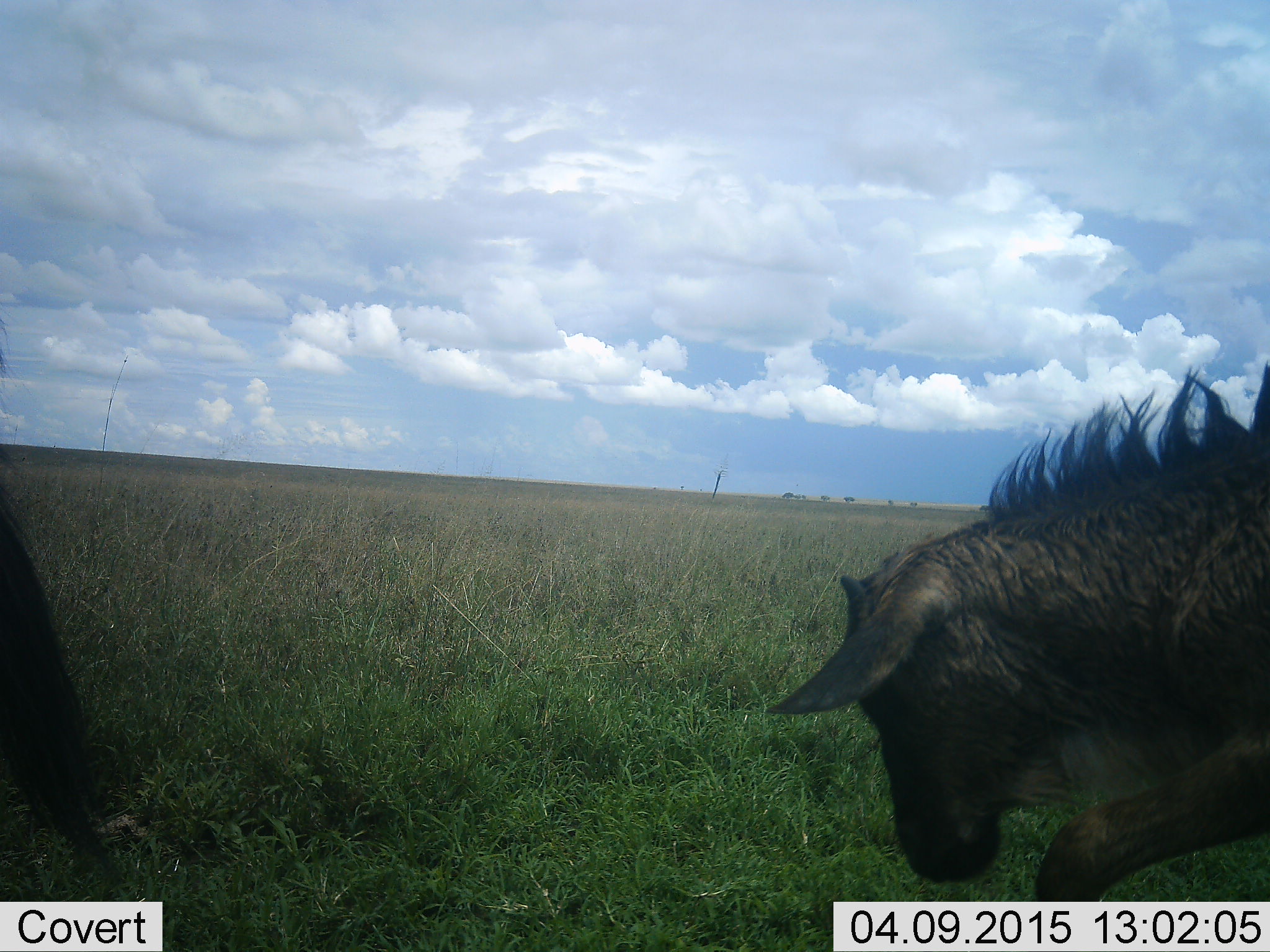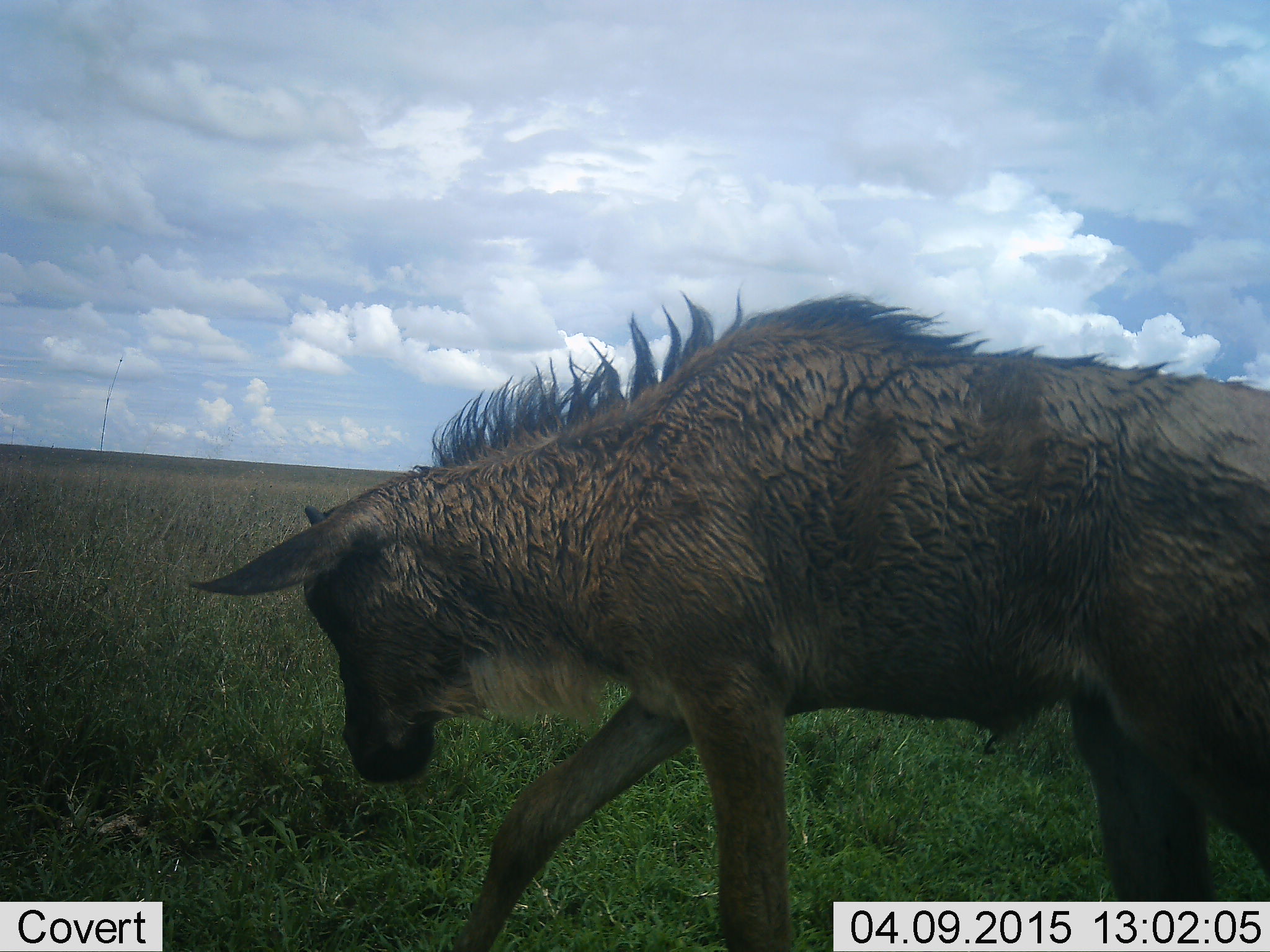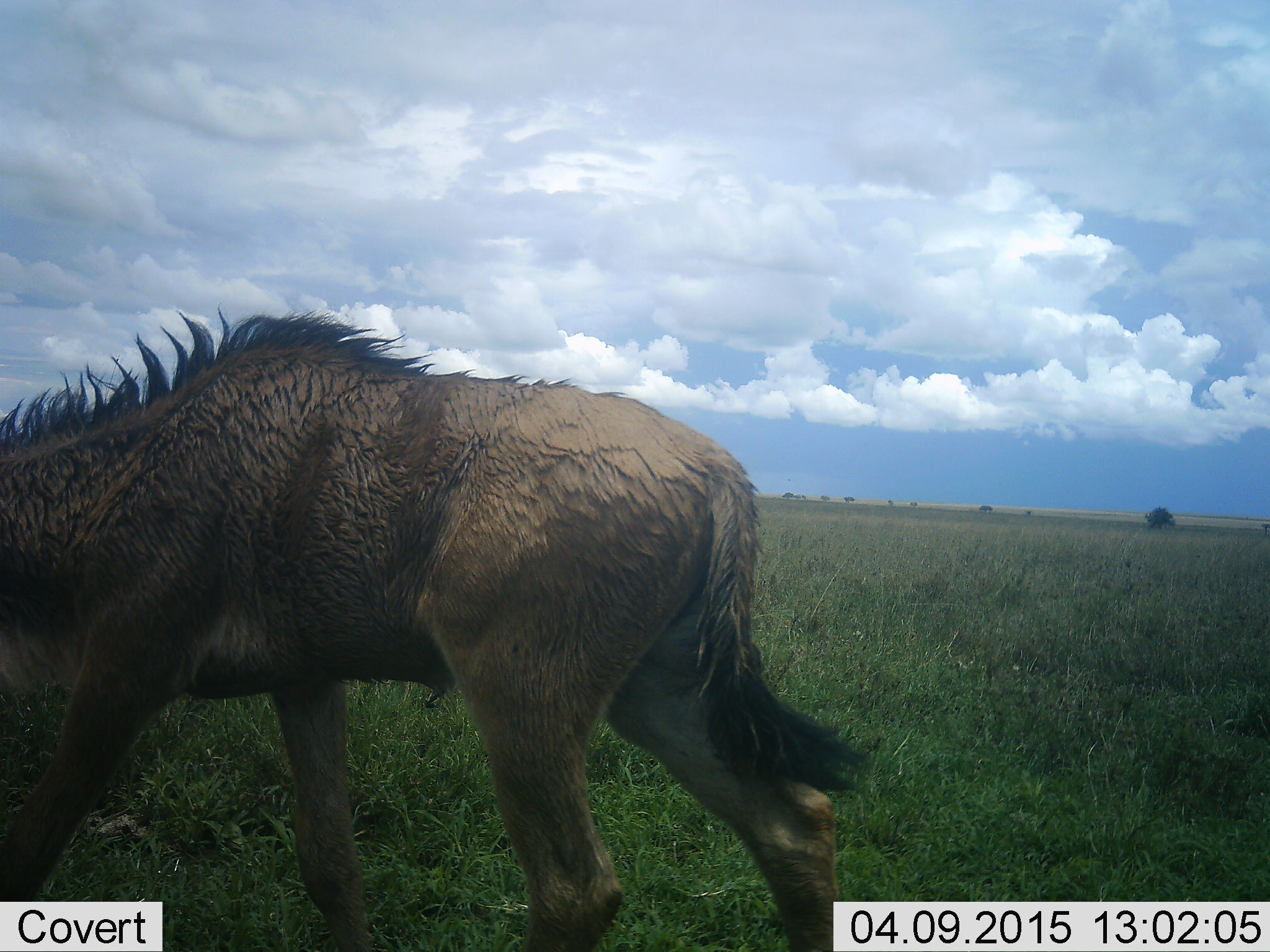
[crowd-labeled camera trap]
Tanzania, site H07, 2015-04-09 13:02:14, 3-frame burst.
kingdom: Animalia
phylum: Chordata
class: Mammalia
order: Artiodactyla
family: Bovidae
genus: Connochaetes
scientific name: Connochaetes taurinus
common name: blue wildebeest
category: wildebeest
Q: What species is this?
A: Wildebeest (blue wildebeest) (Connochaetes taurinus).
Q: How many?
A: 2.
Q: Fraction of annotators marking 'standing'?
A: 0%.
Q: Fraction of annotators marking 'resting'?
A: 0%.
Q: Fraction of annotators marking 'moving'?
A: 100%.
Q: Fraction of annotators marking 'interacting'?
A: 0%.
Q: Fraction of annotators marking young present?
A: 50%.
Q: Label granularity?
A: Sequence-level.